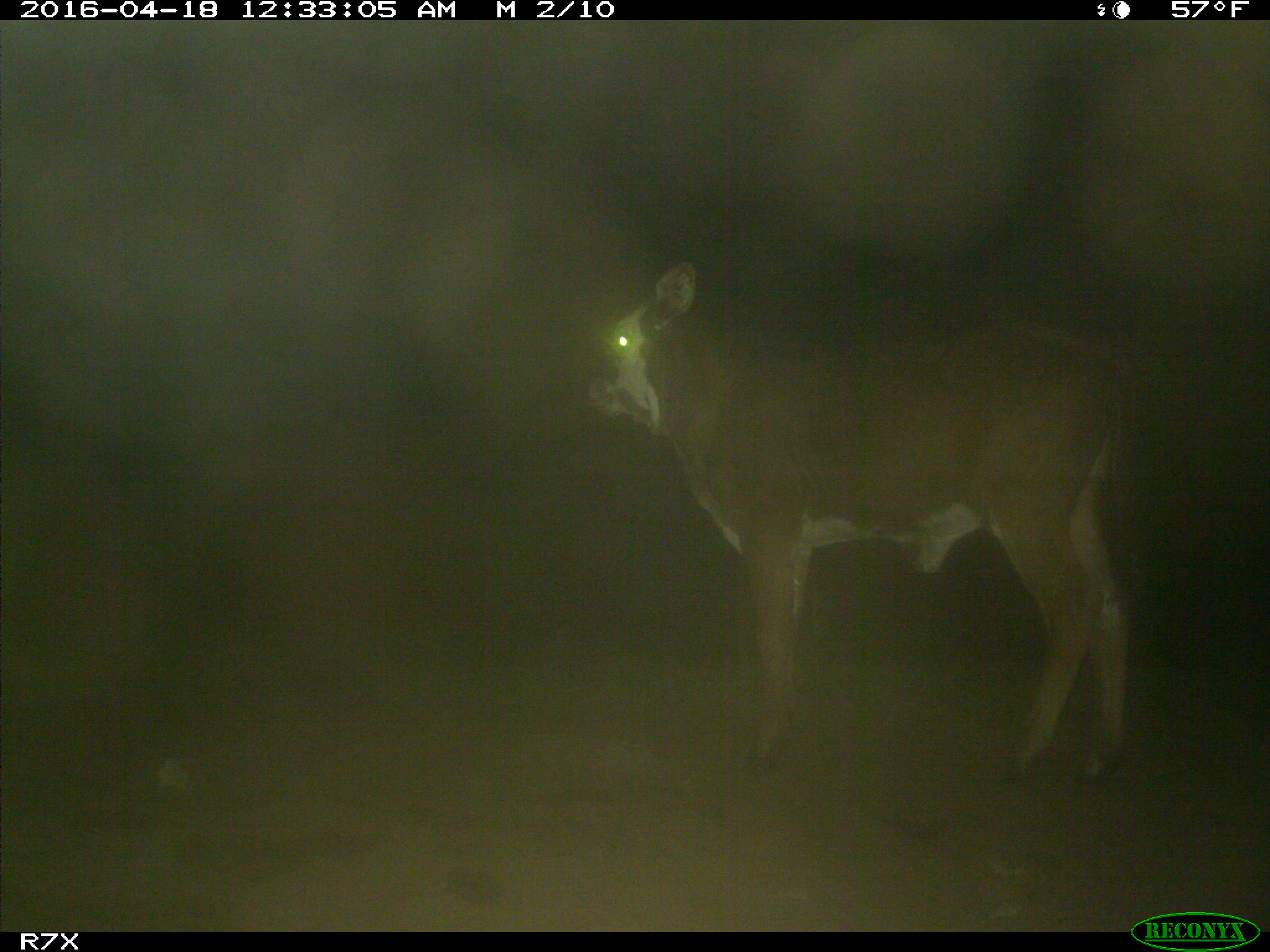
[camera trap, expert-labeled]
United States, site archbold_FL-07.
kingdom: Animalia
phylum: Chordata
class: Mammalia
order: Artiodactyla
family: Bovidae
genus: Bos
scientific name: Bos taurus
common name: domestic cow